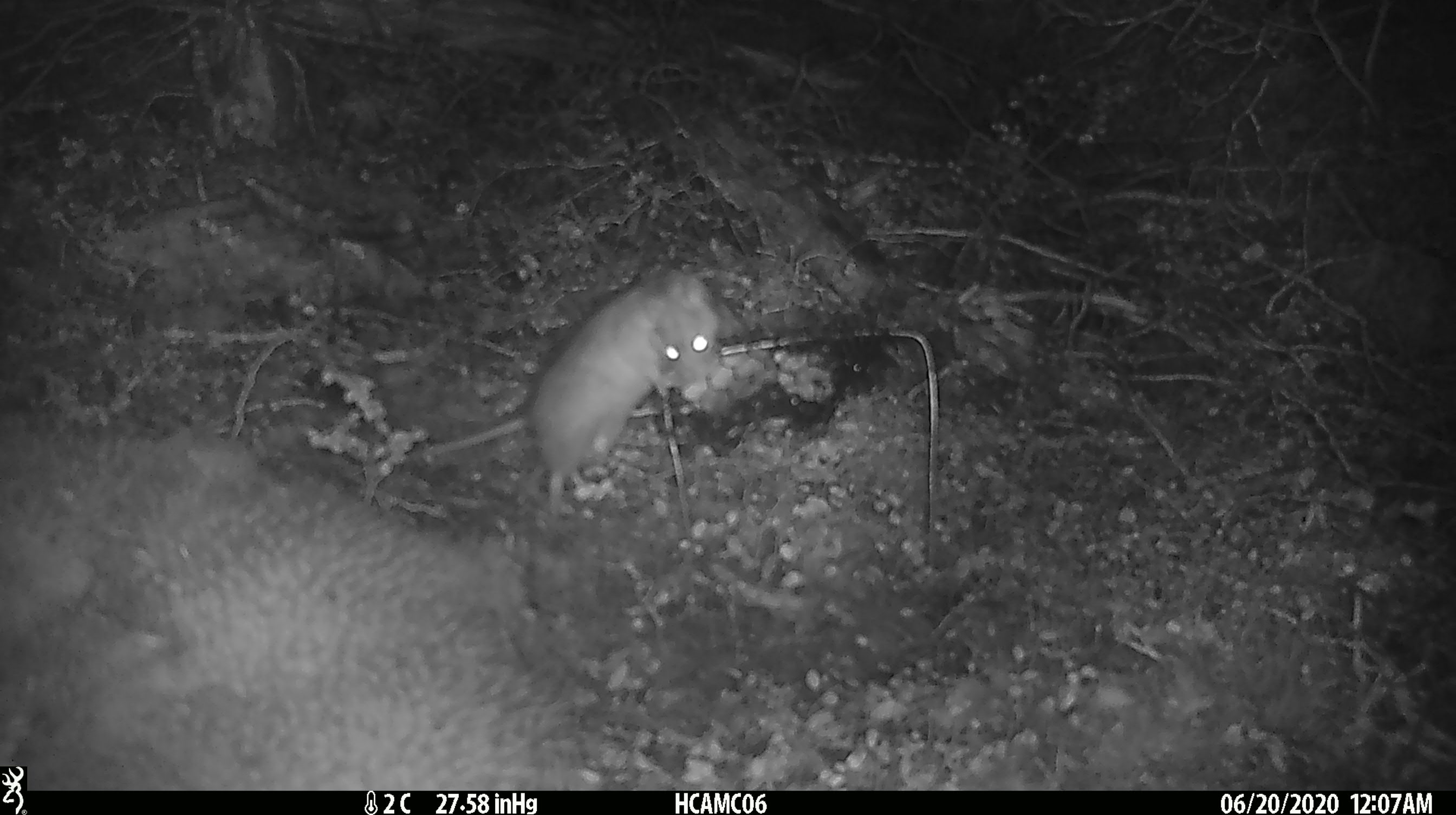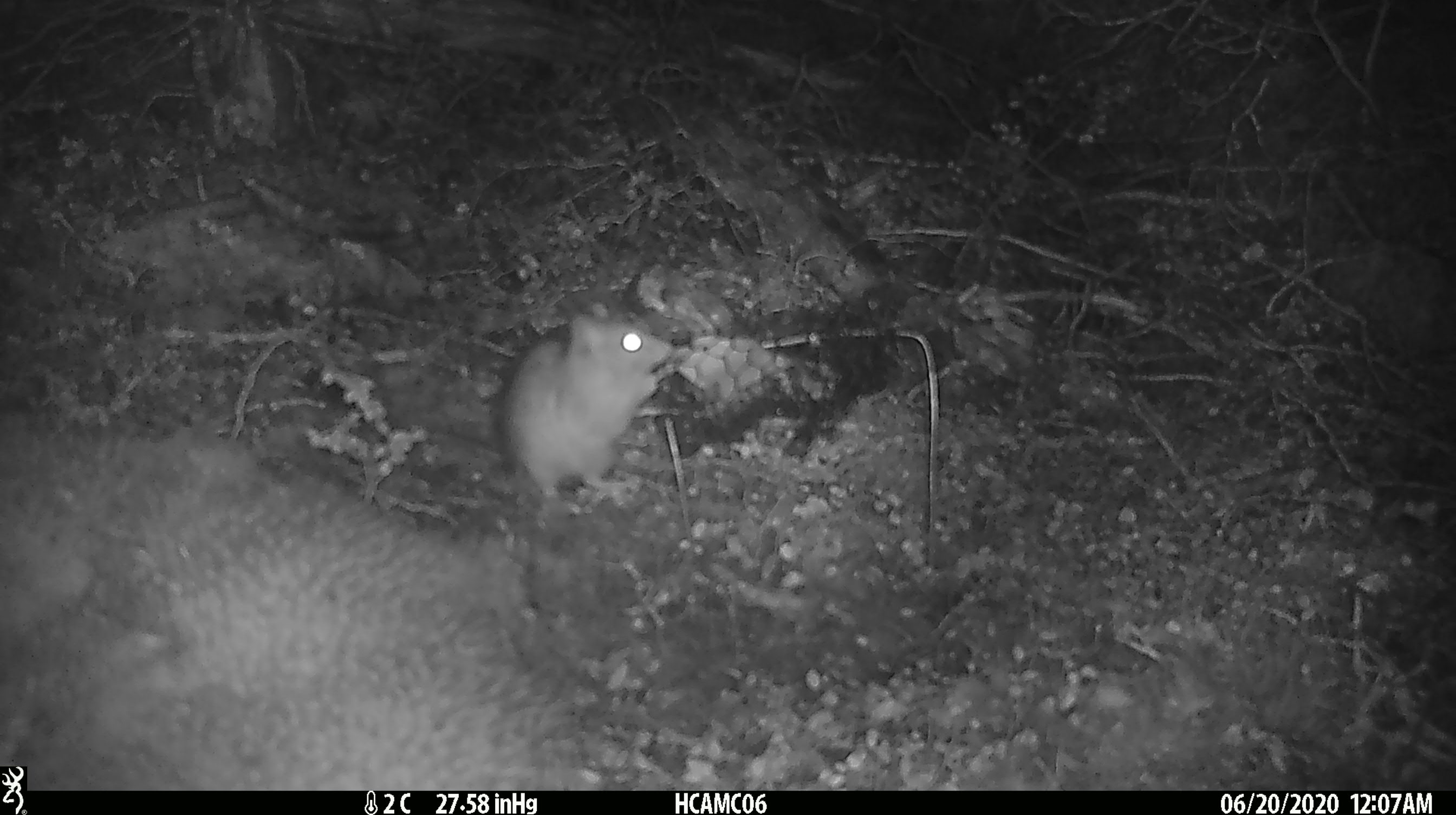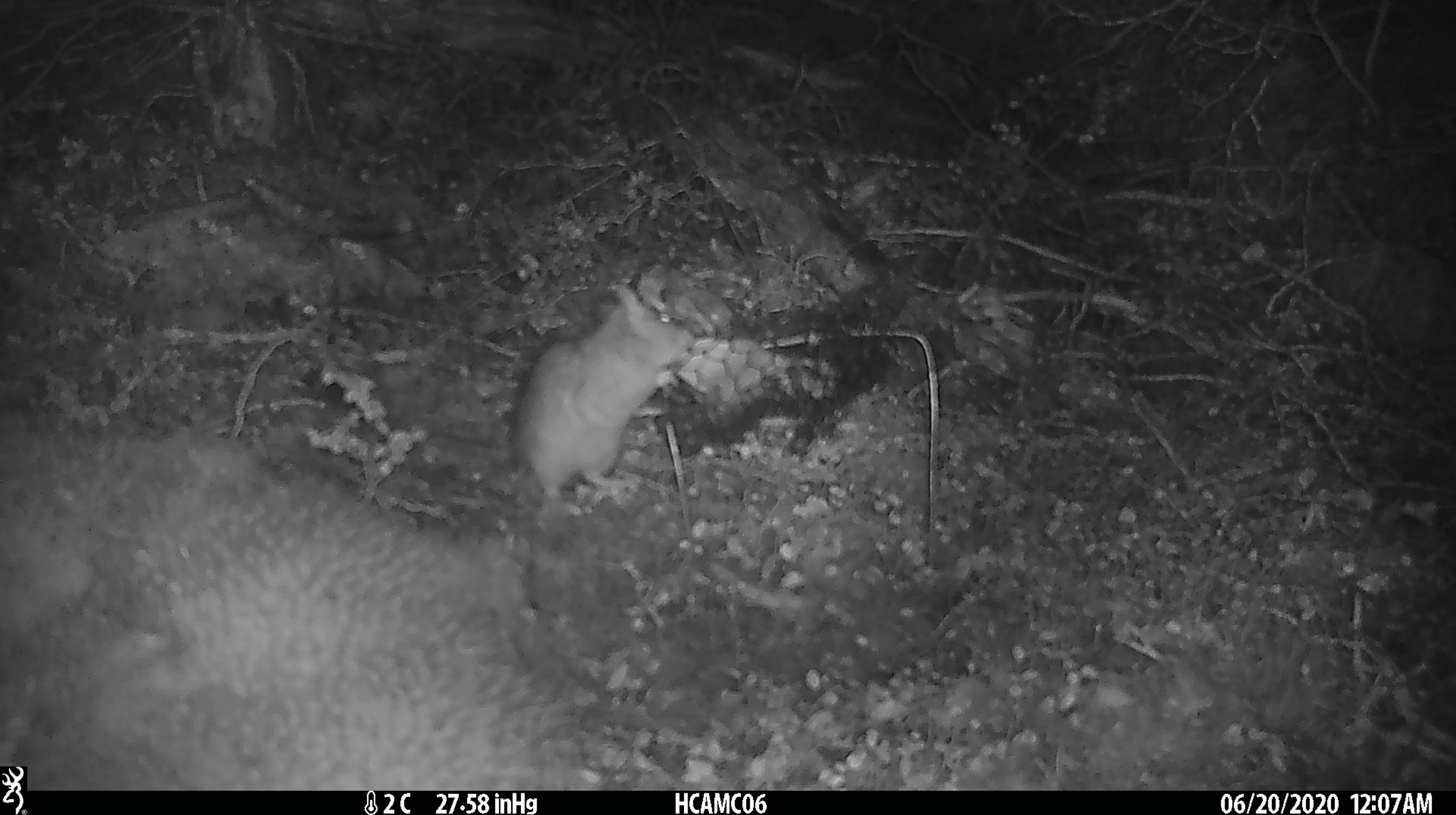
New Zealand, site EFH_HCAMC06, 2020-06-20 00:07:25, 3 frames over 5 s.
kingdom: Animalia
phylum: Chordata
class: Mammalia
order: Rodentia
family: Muridae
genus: Rattus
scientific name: Rattus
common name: rat